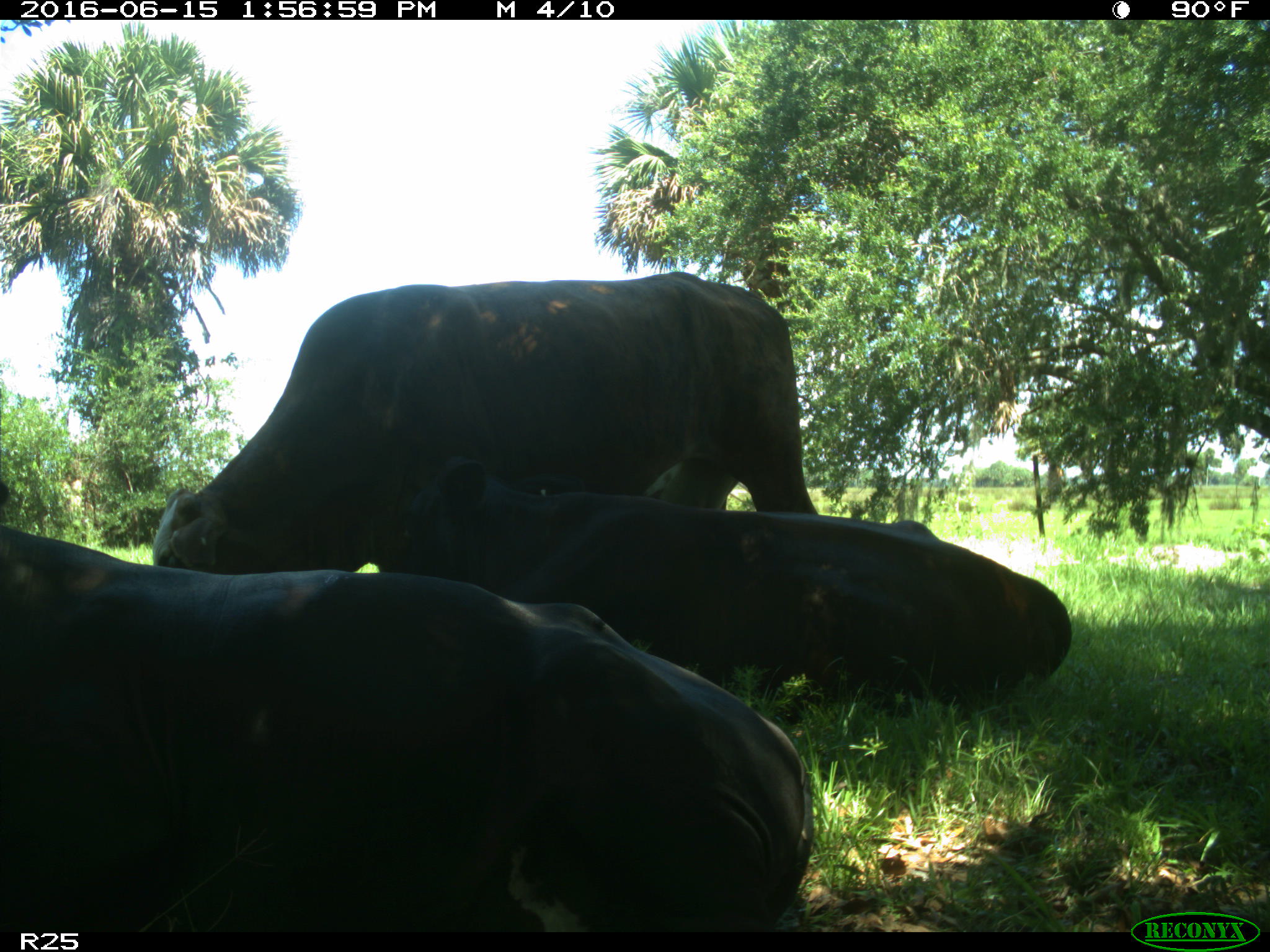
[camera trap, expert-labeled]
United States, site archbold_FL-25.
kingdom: Animalia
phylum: Chordata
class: Mammalia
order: Artiodactyla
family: Bovidae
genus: Bos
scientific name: Bos taurus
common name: domestic cow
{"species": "Bos taurus (domestic cow)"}